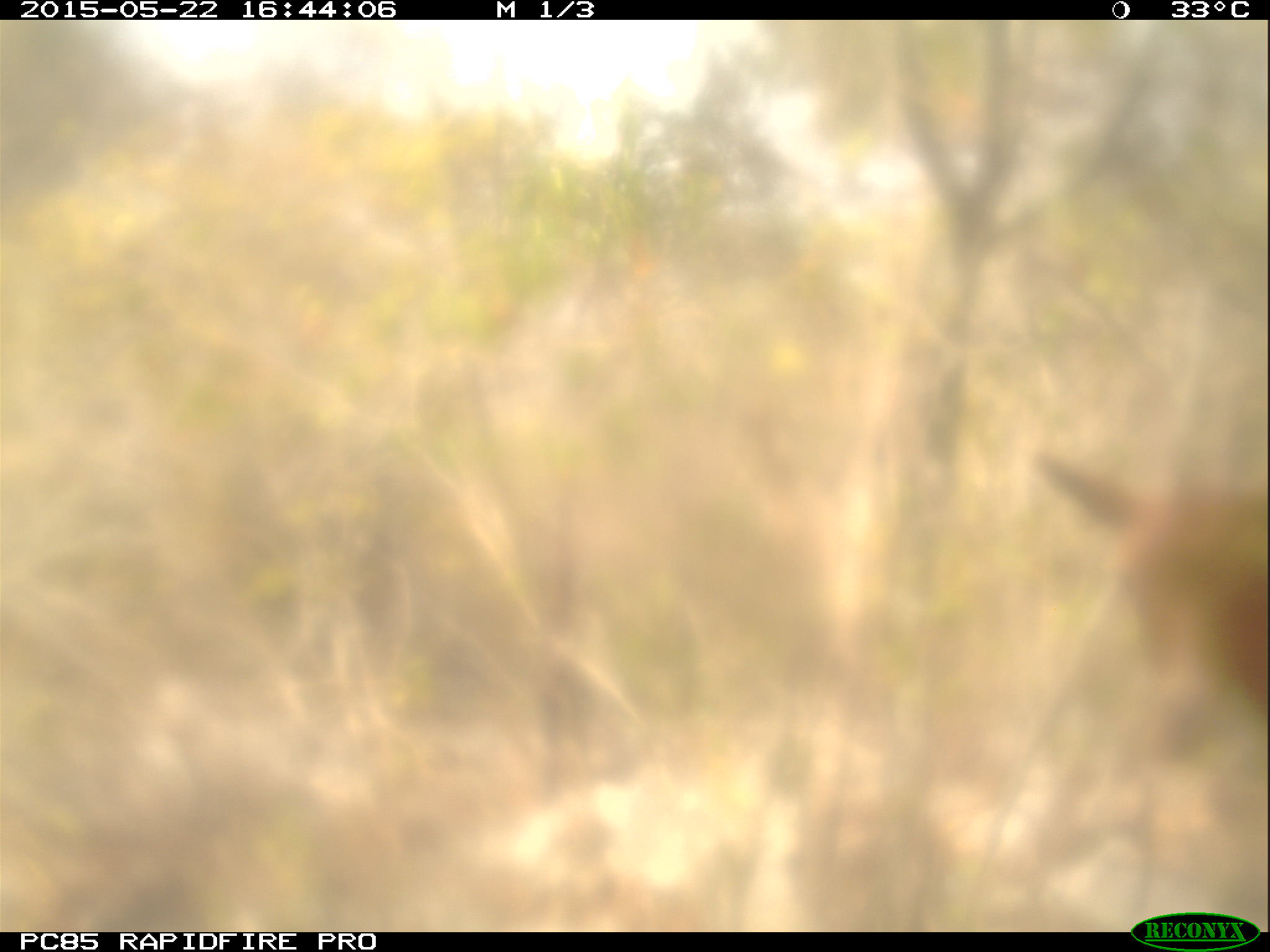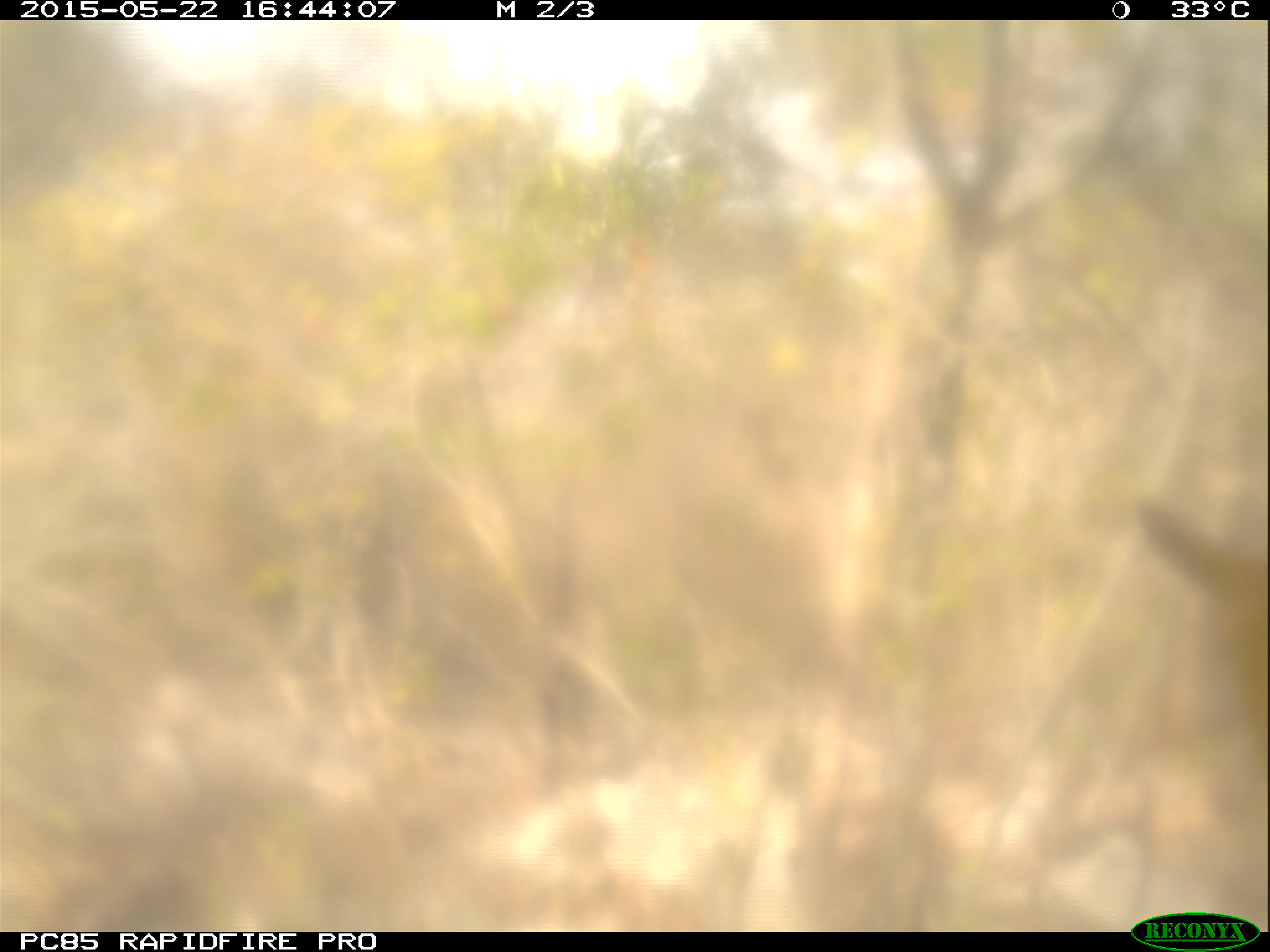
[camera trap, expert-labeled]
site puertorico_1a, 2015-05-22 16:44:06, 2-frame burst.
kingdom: Animalia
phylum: Chordata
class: Mammalia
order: Artiodactyla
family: Bovidae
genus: Capra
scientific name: Capra hircus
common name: goat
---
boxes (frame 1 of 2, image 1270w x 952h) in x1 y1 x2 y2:
goat: 1018 447 1270 733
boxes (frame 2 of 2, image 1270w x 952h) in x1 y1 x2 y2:
goat: 1134 479 1270 769